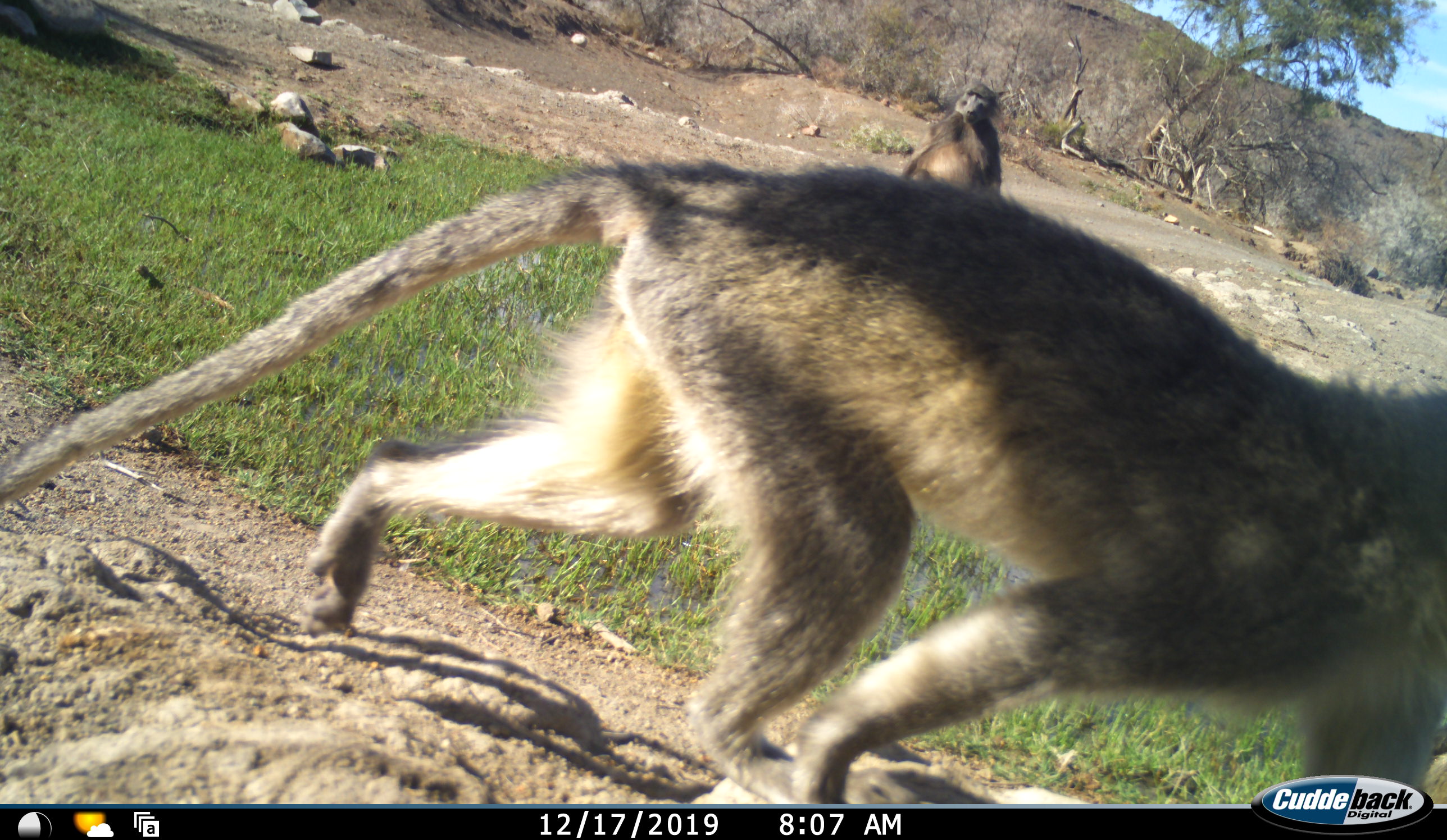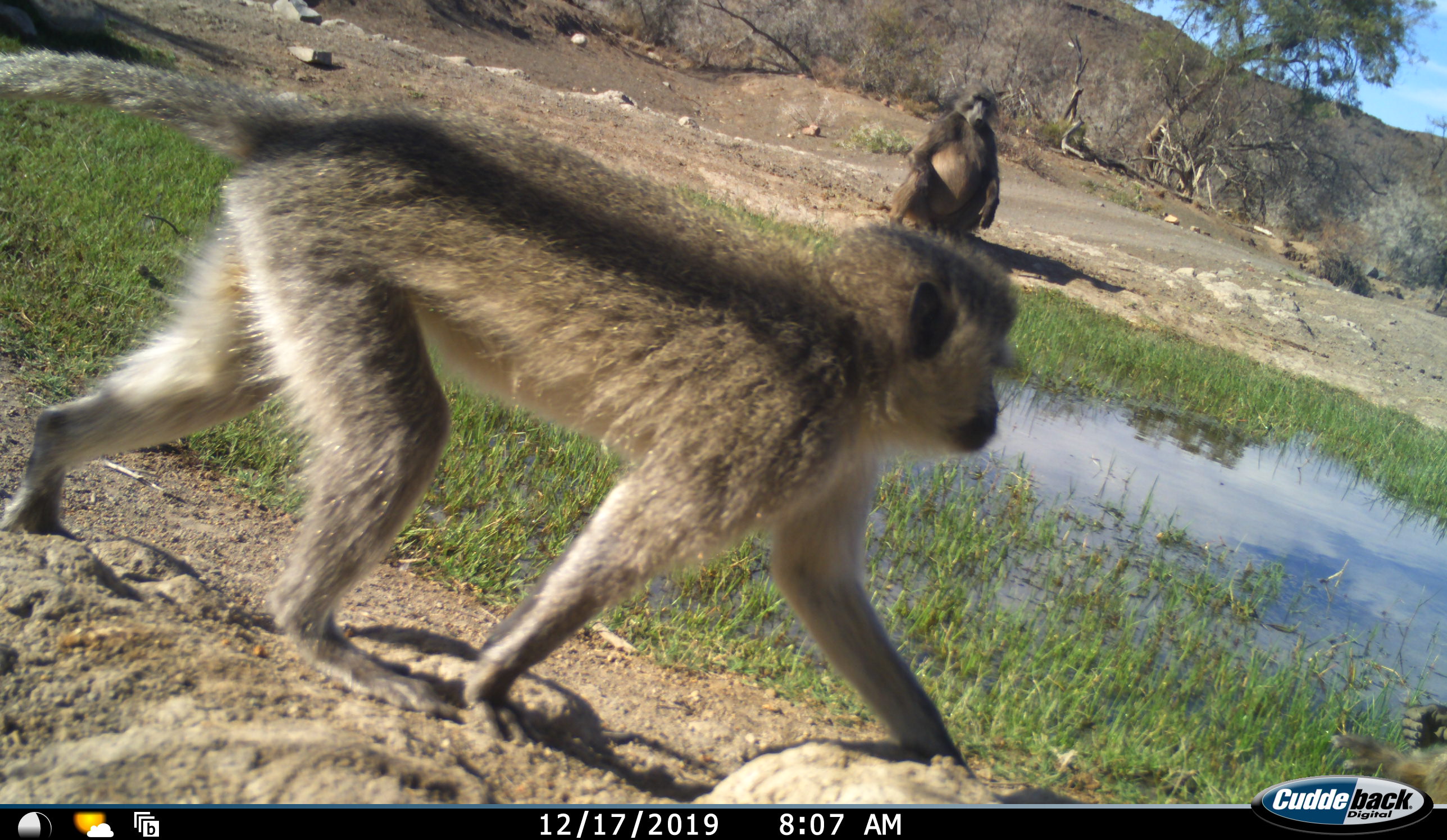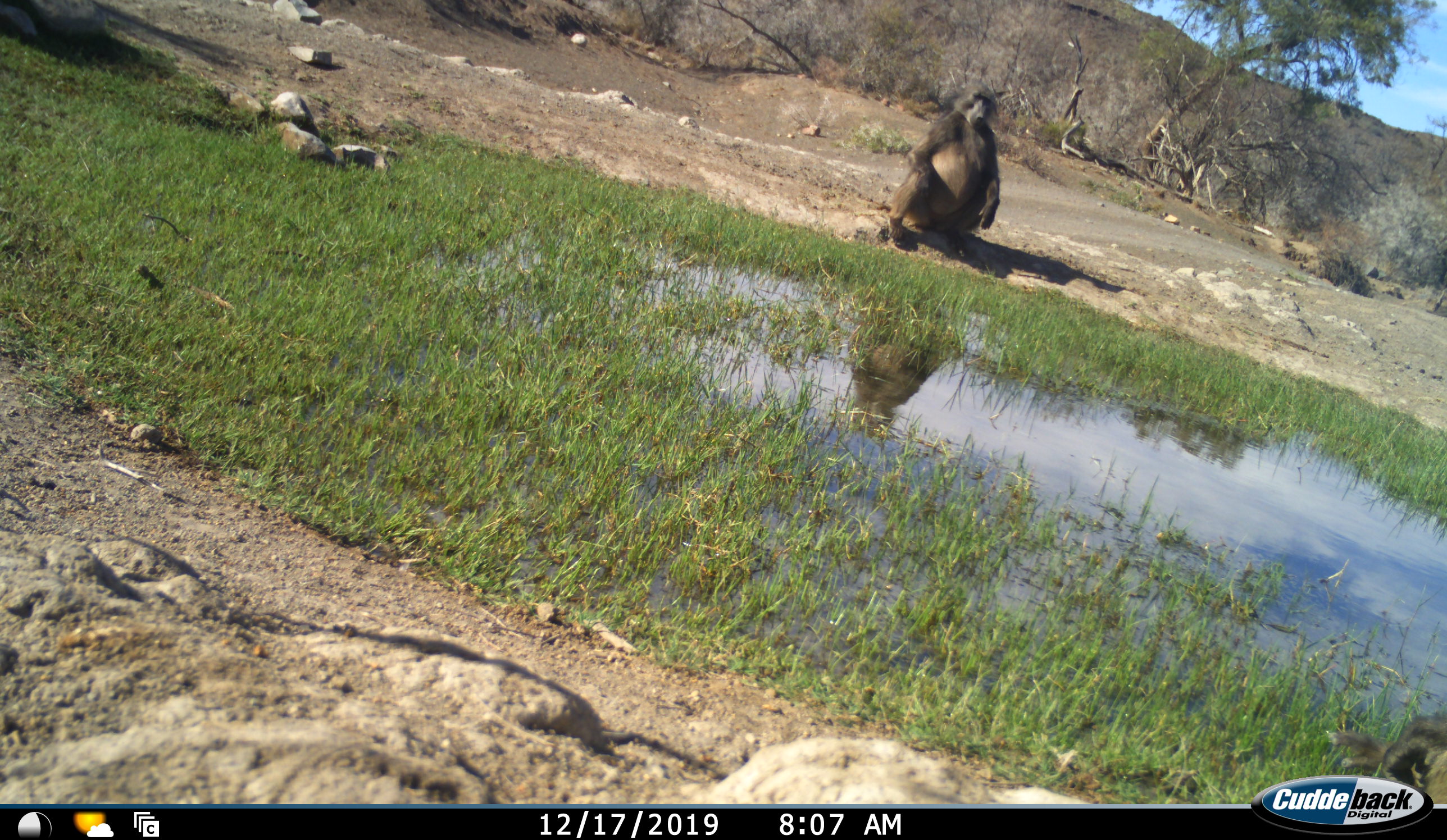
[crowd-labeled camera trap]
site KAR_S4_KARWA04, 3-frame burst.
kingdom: Animalia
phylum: Chordata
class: Mammalia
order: Primates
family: Cercopithecidae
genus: Papio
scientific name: Papio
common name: baboon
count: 1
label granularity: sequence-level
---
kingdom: Animalia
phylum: Chordata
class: Mammalia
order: Primates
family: Cercopithecidae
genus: Chlorocebus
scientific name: Chlorocebus pygerythrus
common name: vervet monkey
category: monkeyvervet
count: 2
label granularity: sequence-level